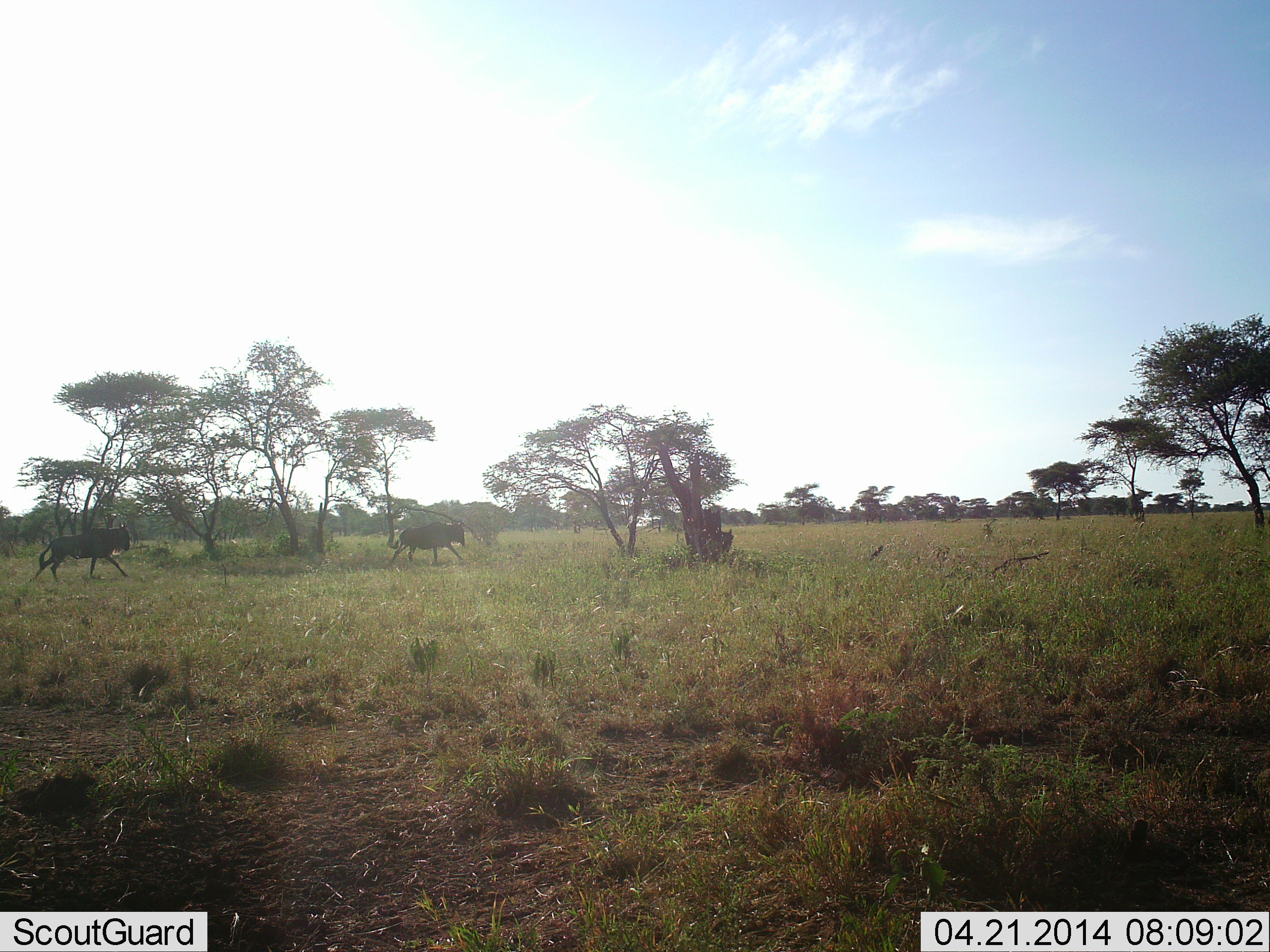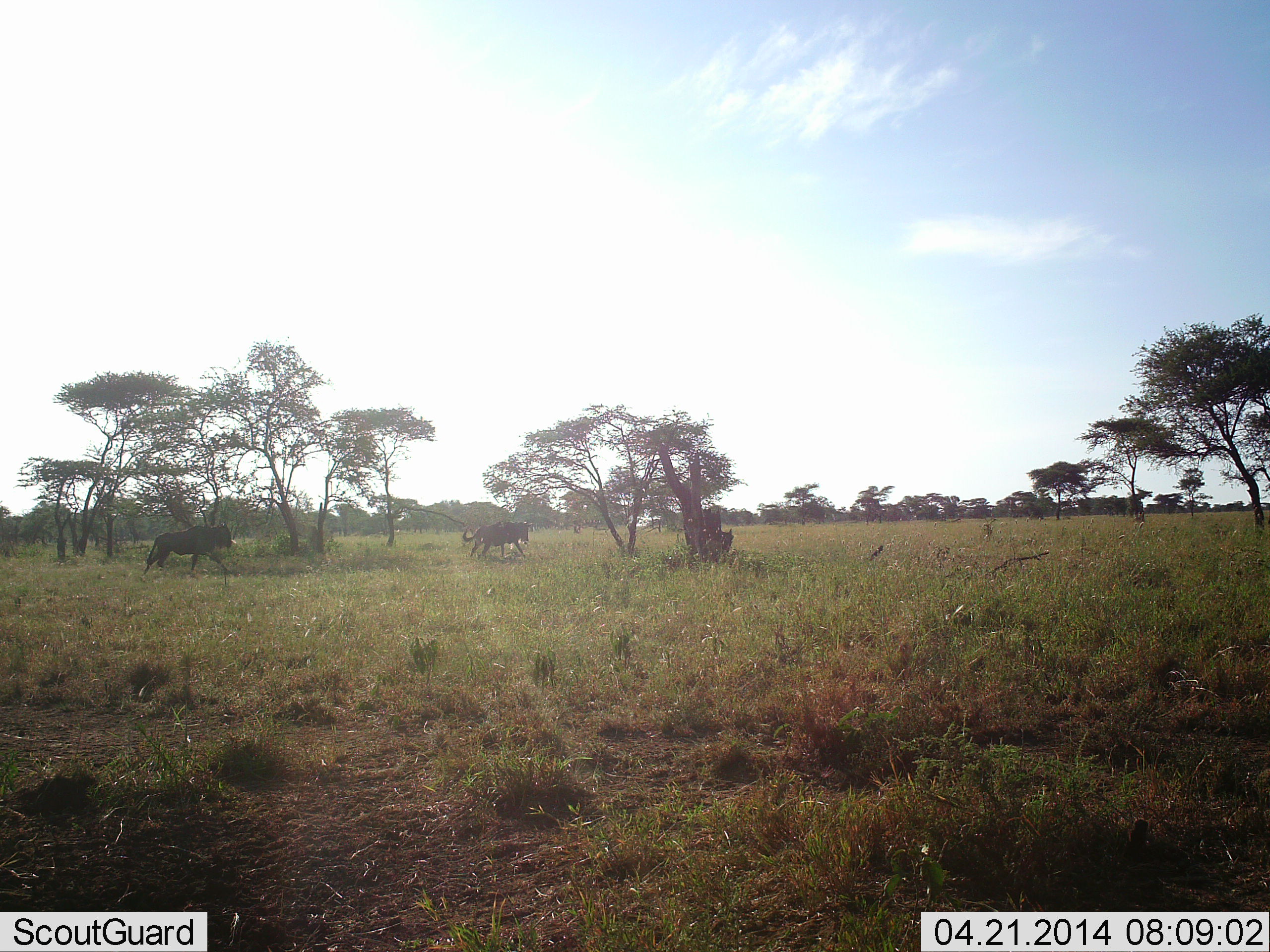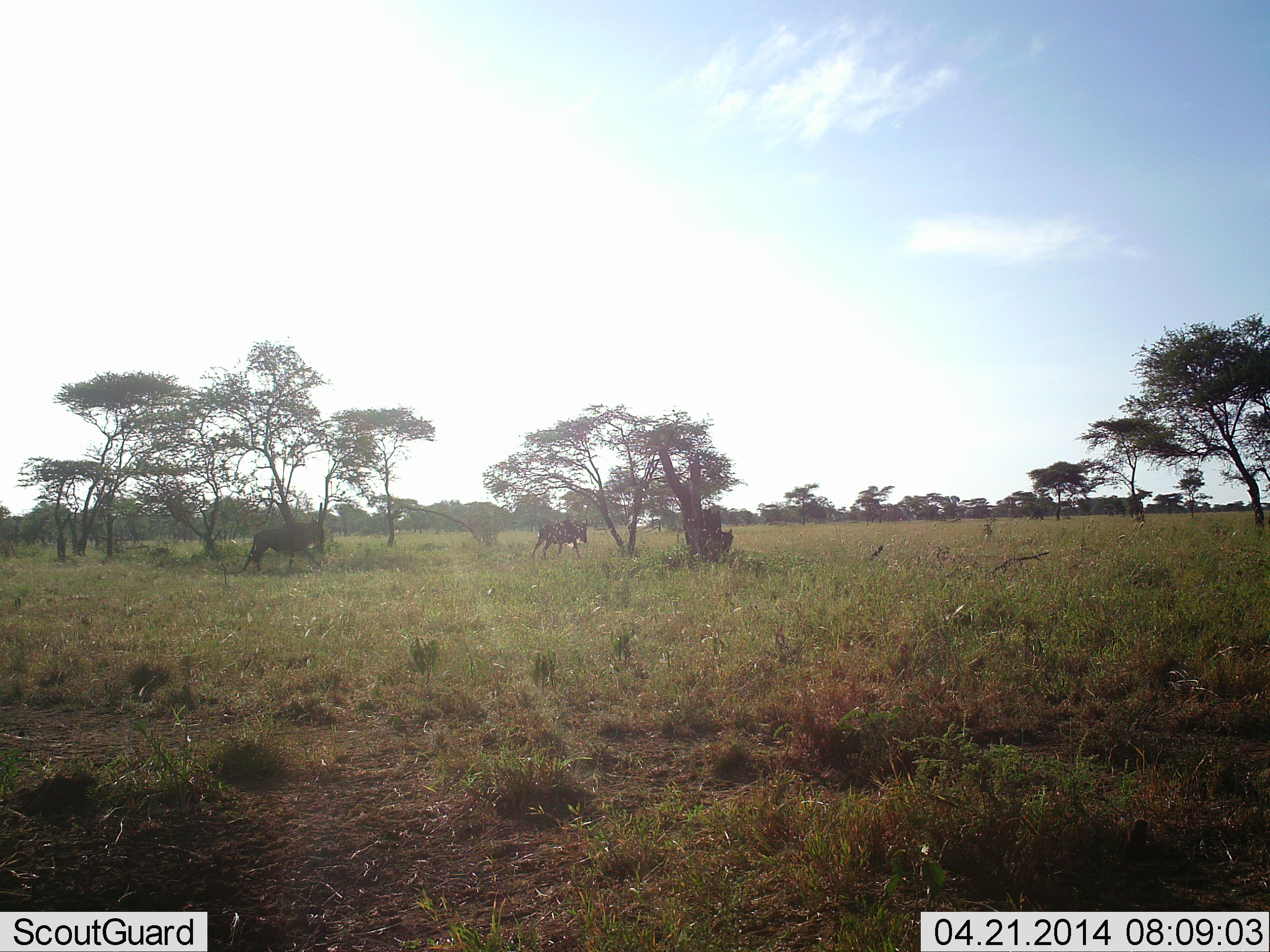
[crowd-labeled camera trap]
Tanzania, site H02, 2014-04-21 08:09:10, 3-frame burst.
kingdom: Animalia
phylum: Chordata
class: Mammalia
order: Artiodactyla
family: Bovidae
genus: Connochaetes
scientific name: Connochaetes taurinus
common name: blue wildebeest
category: wildebeest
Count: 2.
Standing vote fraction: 0%.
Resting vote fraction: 0%.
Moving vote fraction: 100%.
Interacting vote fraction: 0%.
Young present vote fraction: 0%.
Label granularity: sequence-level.